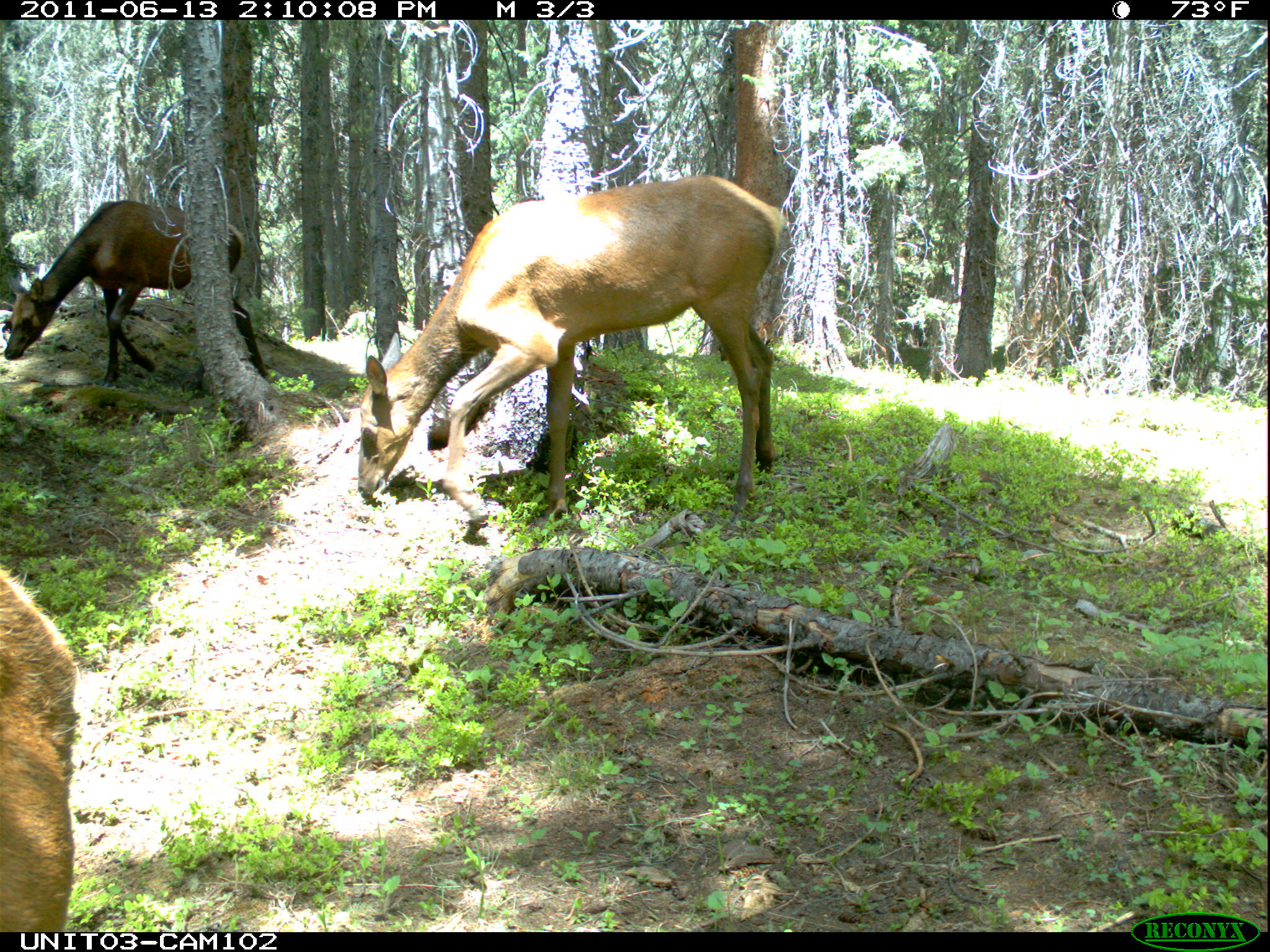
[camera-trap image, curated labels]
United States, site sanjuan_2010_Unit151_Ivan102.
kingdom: Animalia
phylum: Chordata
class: Mammalia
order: Artiodactyla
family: Cervidae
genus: Cervus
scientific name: Cervus elaphus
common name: red deer